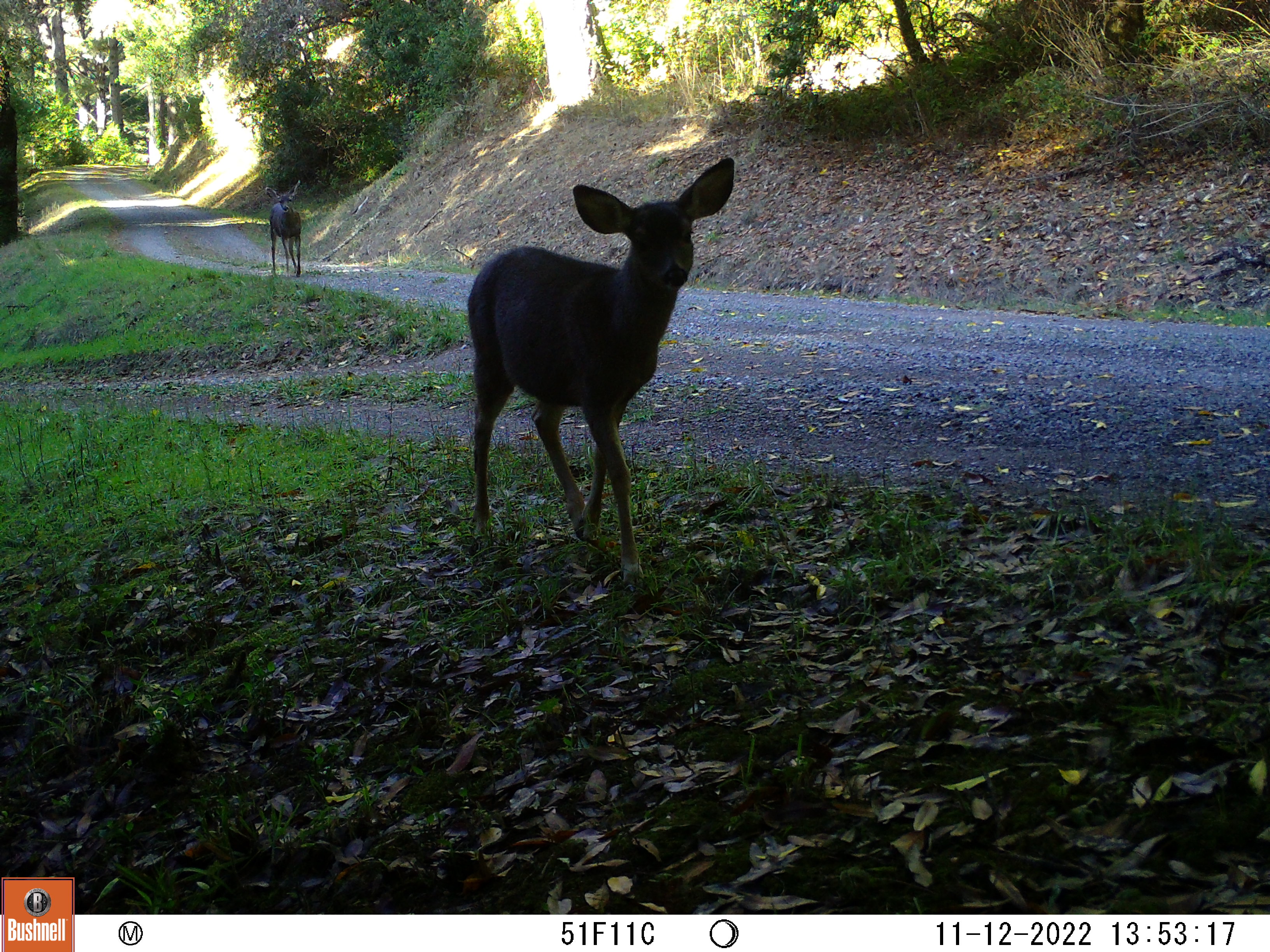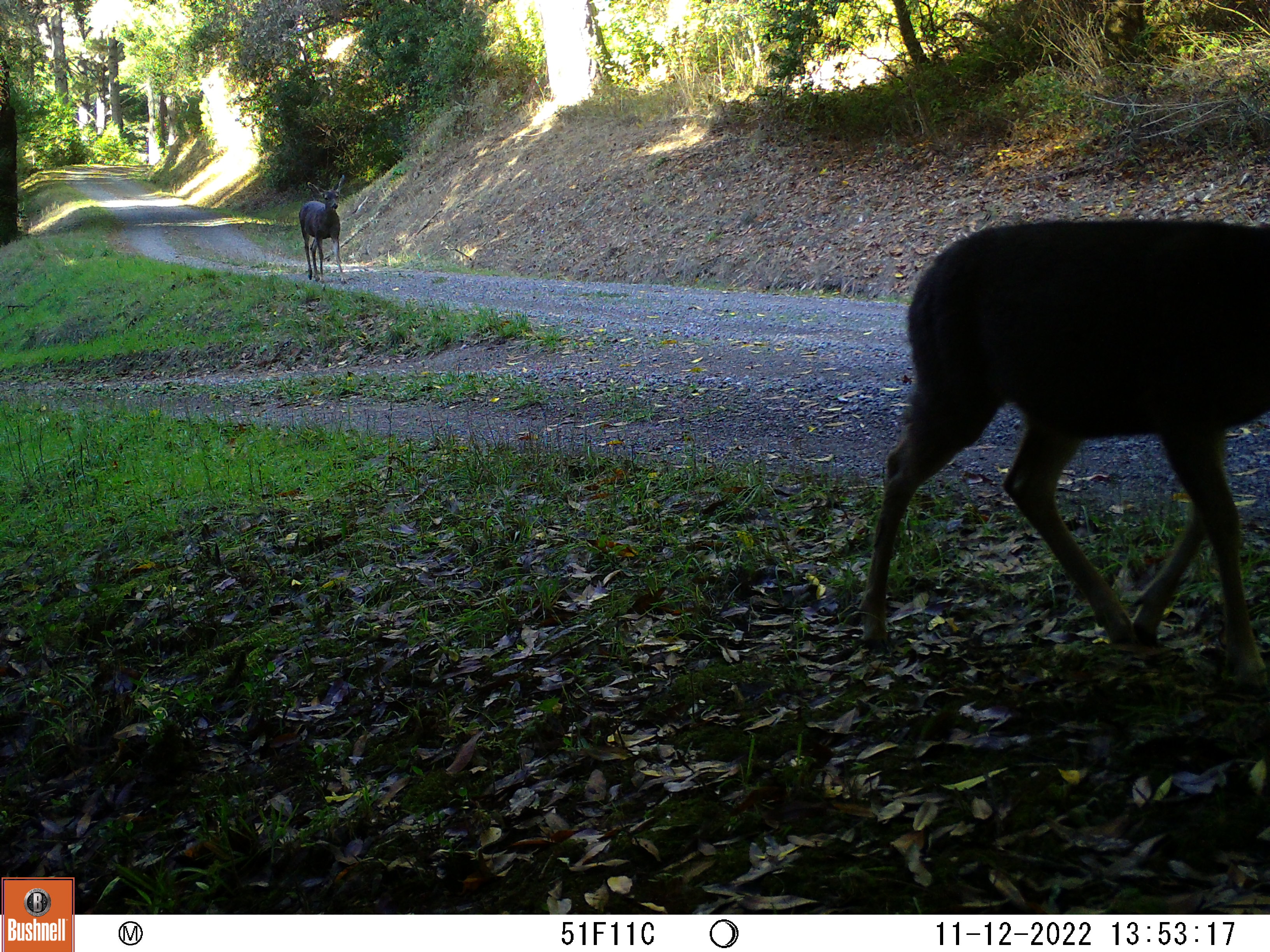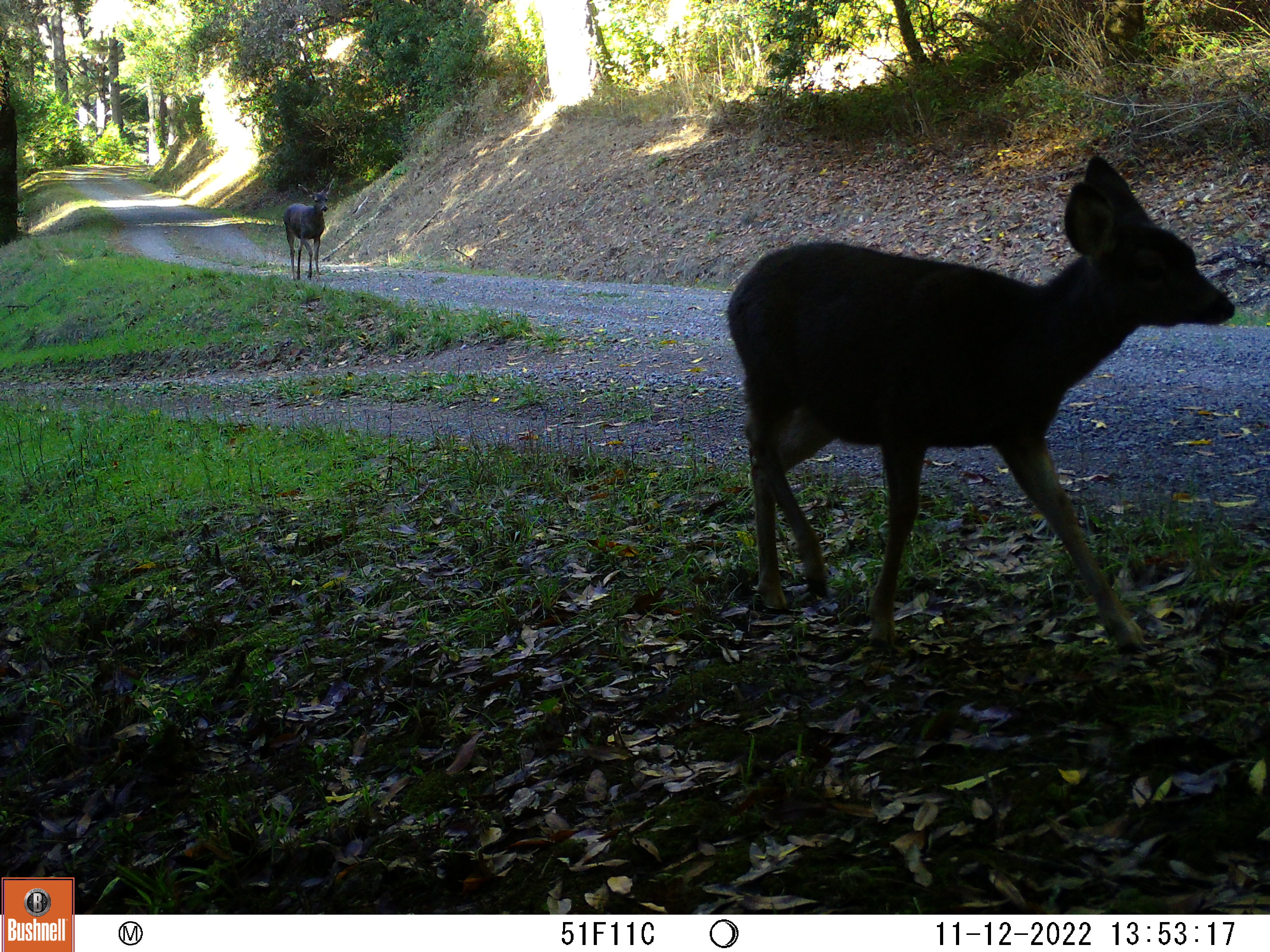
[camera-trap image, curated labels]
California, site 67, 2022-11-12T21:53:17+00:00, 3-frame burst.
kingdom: Animalia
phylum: Chordata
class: Mammalia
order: Artiodactyla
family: Cervidae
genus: Odocoileus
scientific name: Odocoileus hemionus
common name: mule deer